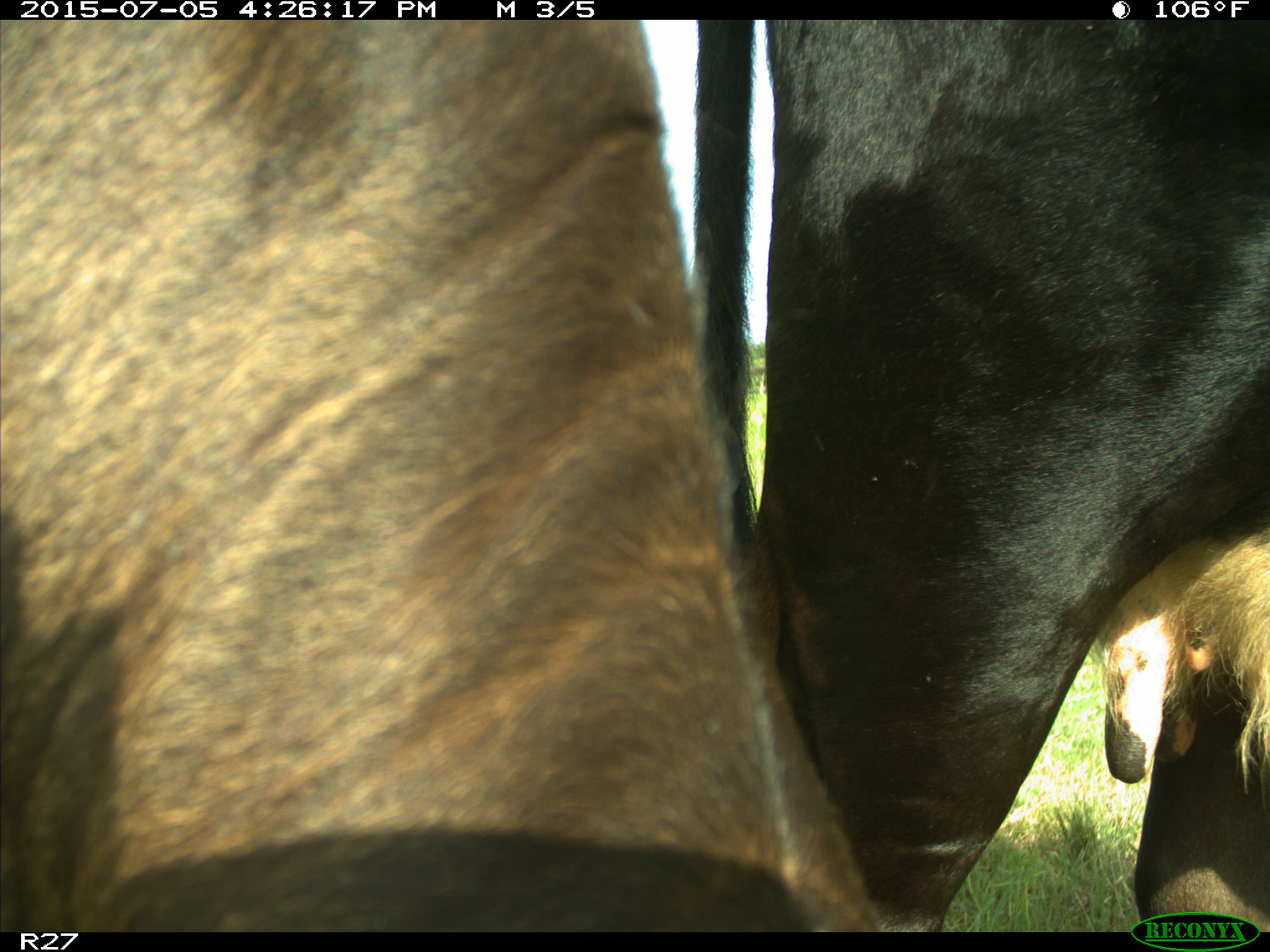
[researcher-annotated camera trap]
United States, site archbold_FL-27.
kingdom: Animalia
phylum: Chordata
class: Mammalia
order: Artiodactyla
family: Bovidae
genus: Bos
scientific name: Bos taurus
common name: domestic cow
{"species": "Bos taurus (domestic cow)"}